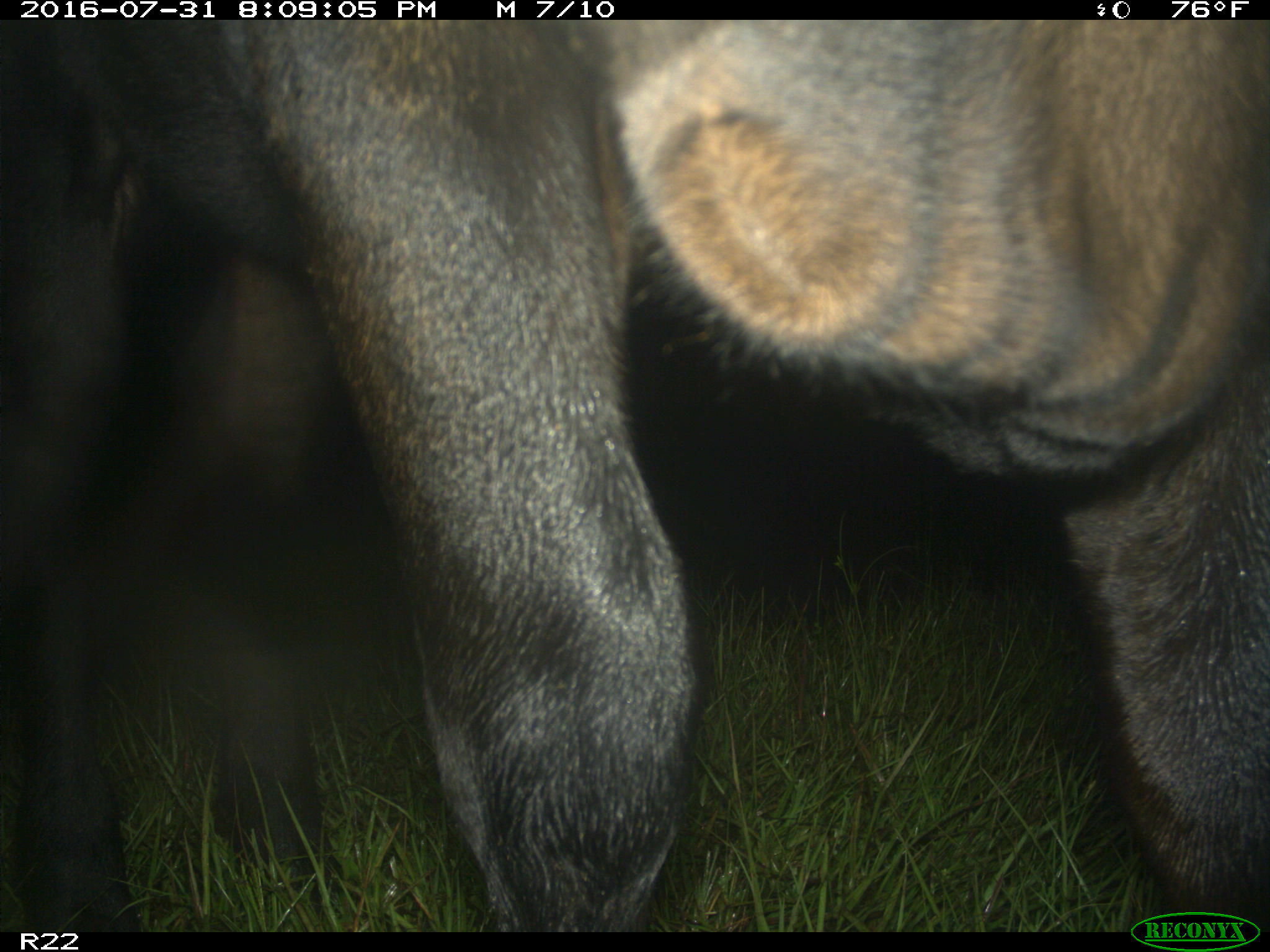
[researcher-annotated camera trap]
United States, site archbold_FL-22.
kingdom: Animalia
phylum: Chordata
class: Mammalia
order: Artiodactyla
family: Bovidae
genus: Bos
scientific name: Bos taurus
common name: domestic cow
Bos taurus (domestic cow).